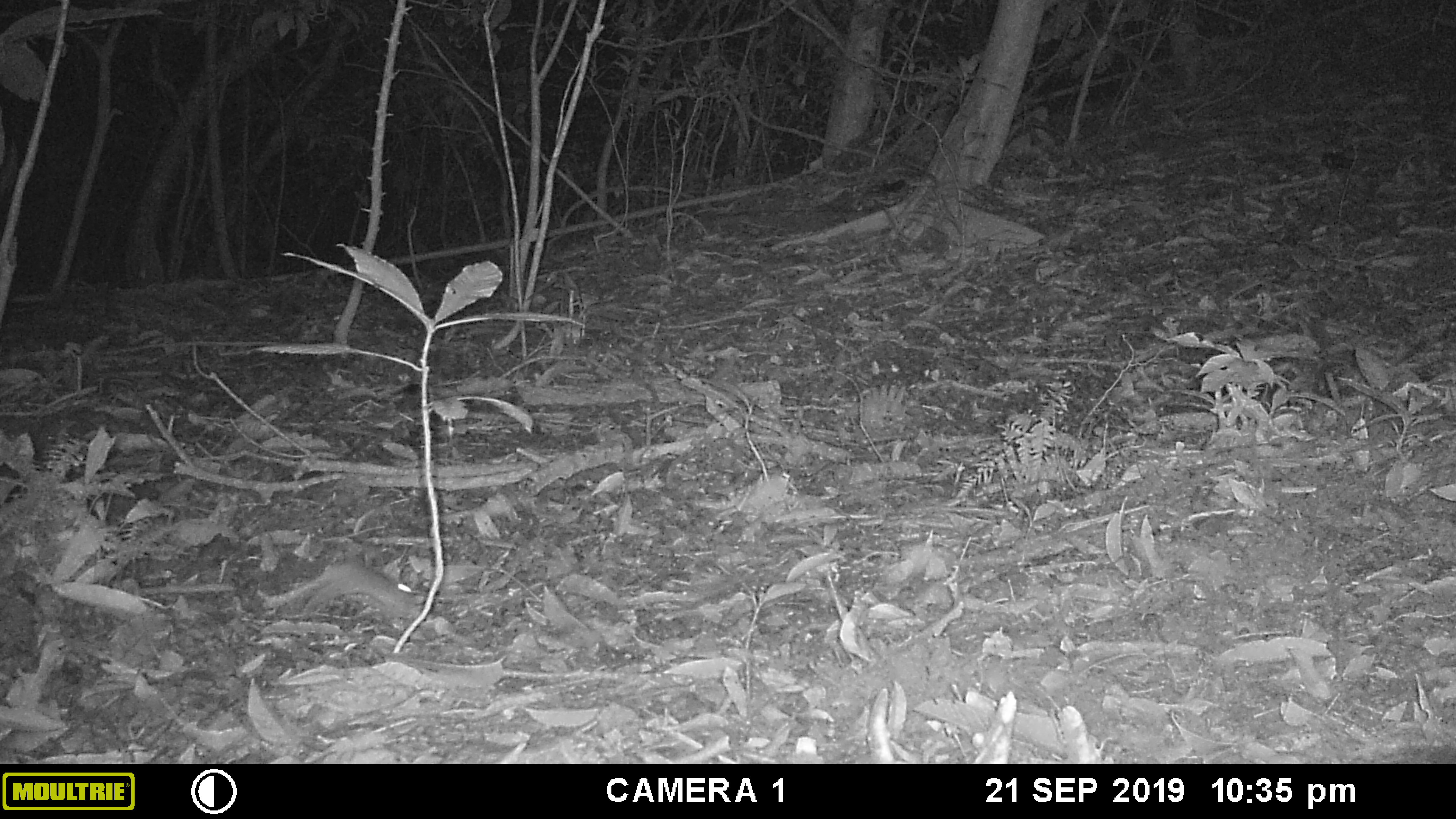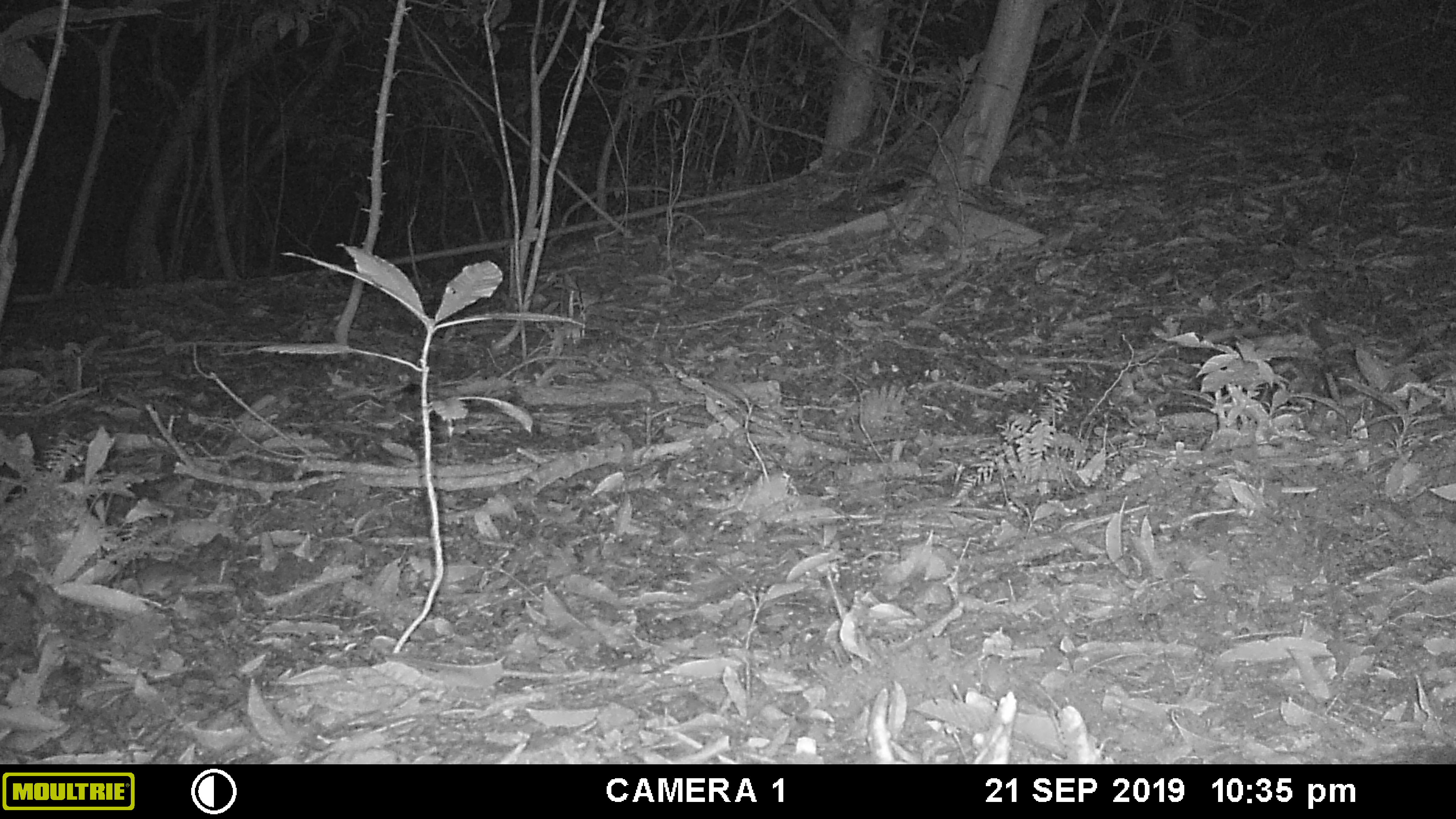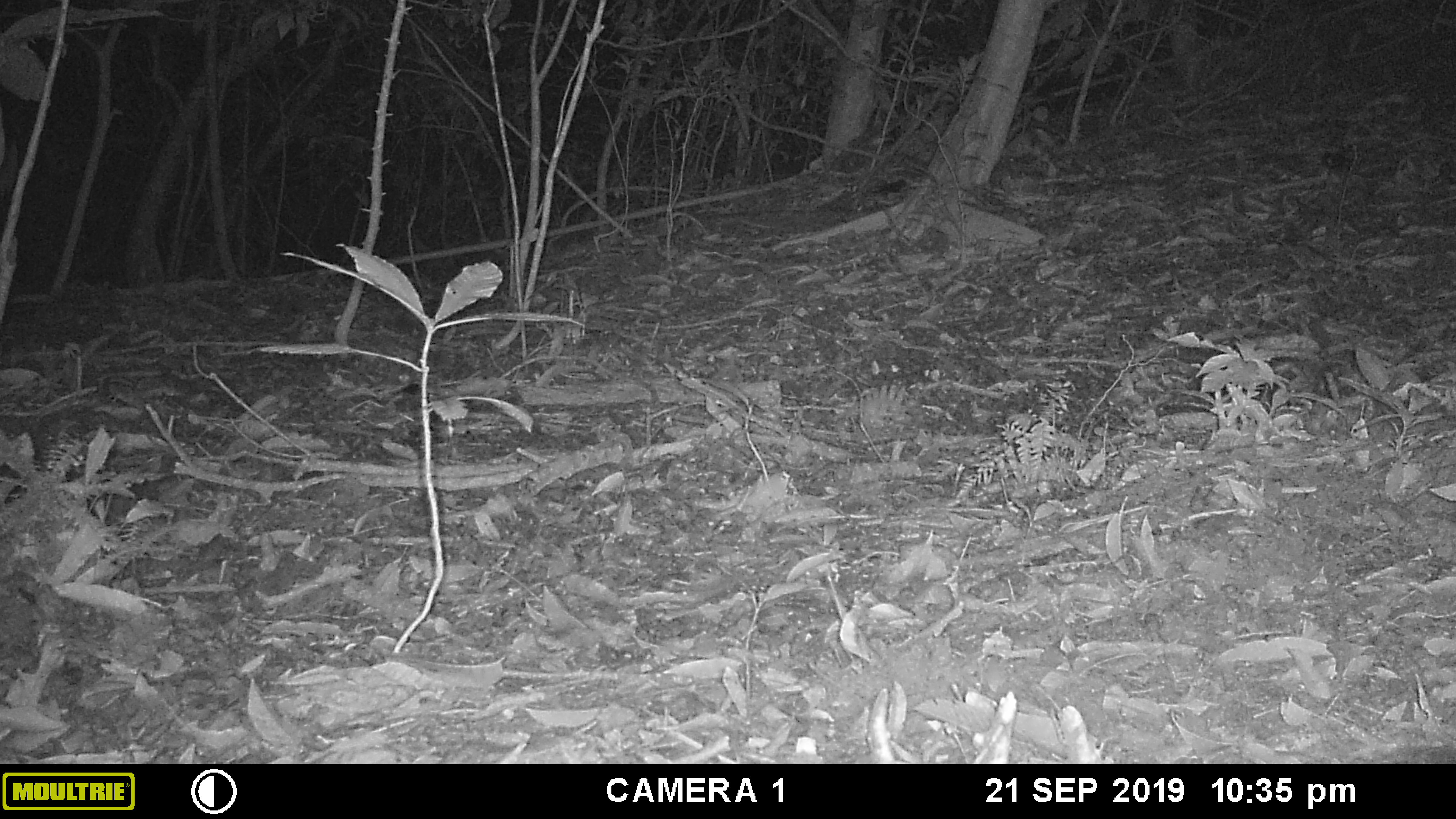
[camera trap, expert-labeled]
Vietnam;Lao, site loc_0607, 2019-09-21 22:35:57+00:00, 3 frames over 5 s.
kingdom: Animalia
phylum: Chordata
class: Mammalia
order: Rodentia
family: Muridae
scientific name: Muridae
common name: old-world mice and rats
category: unidentified murid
Unidentified murid (old-world mice and rats) (Muridae). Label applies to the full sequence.